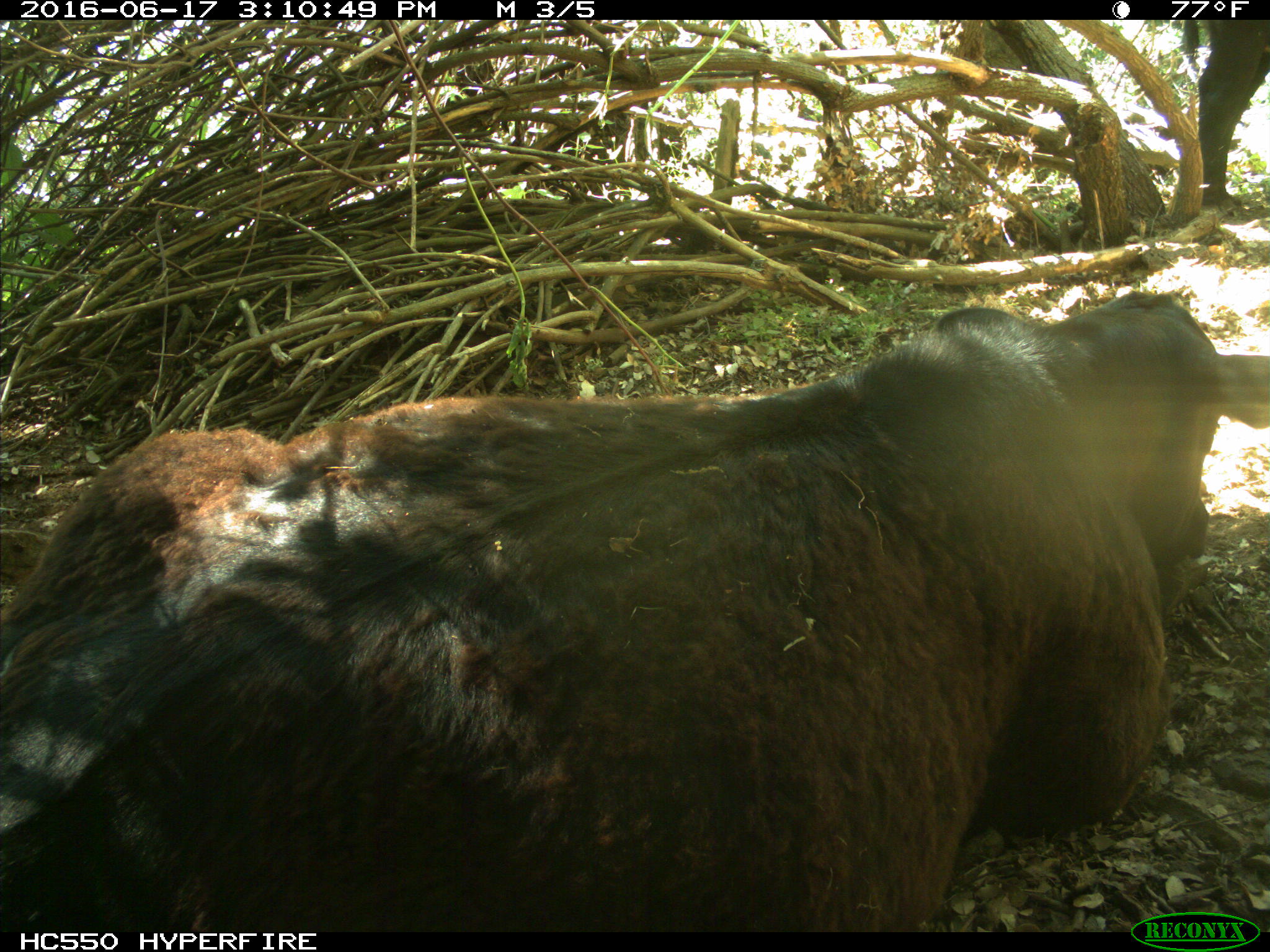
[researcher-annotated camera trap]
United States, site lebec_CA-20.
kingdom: Animalia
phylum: Chordata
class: Mammalia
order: Artiodactyla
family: Bovidae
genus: Bos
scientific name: Bos taurus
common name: domestic cow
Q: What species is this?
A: Bos taurus (domestic cow).